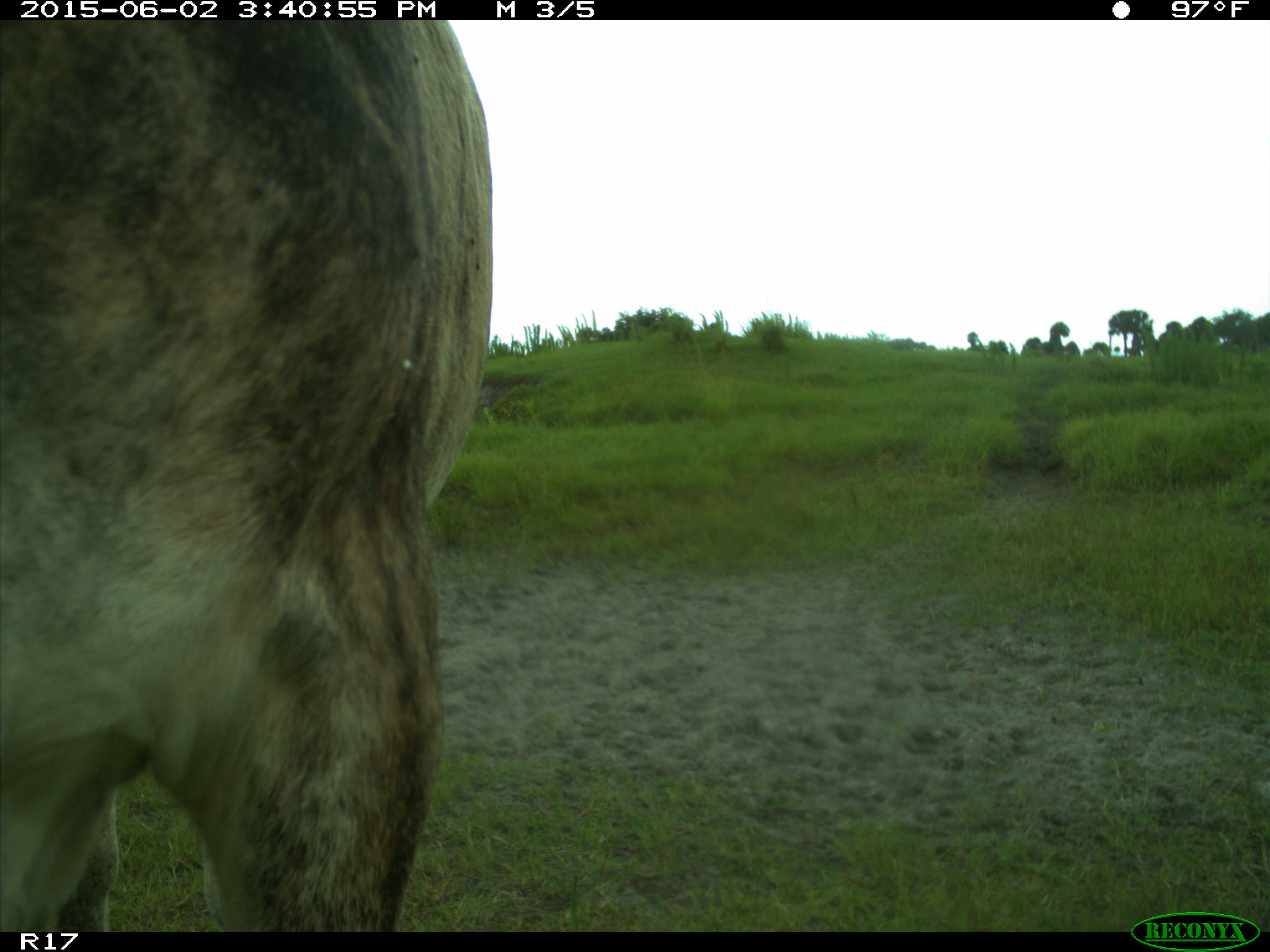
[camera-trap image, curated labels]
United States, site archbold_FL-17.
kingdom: Animalia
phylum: Chordata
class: Mammalia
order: Artiodactyla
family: Bovidae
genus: Bos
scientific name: Bos taurus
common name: domestic cow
Bos taurus (domestic cow).